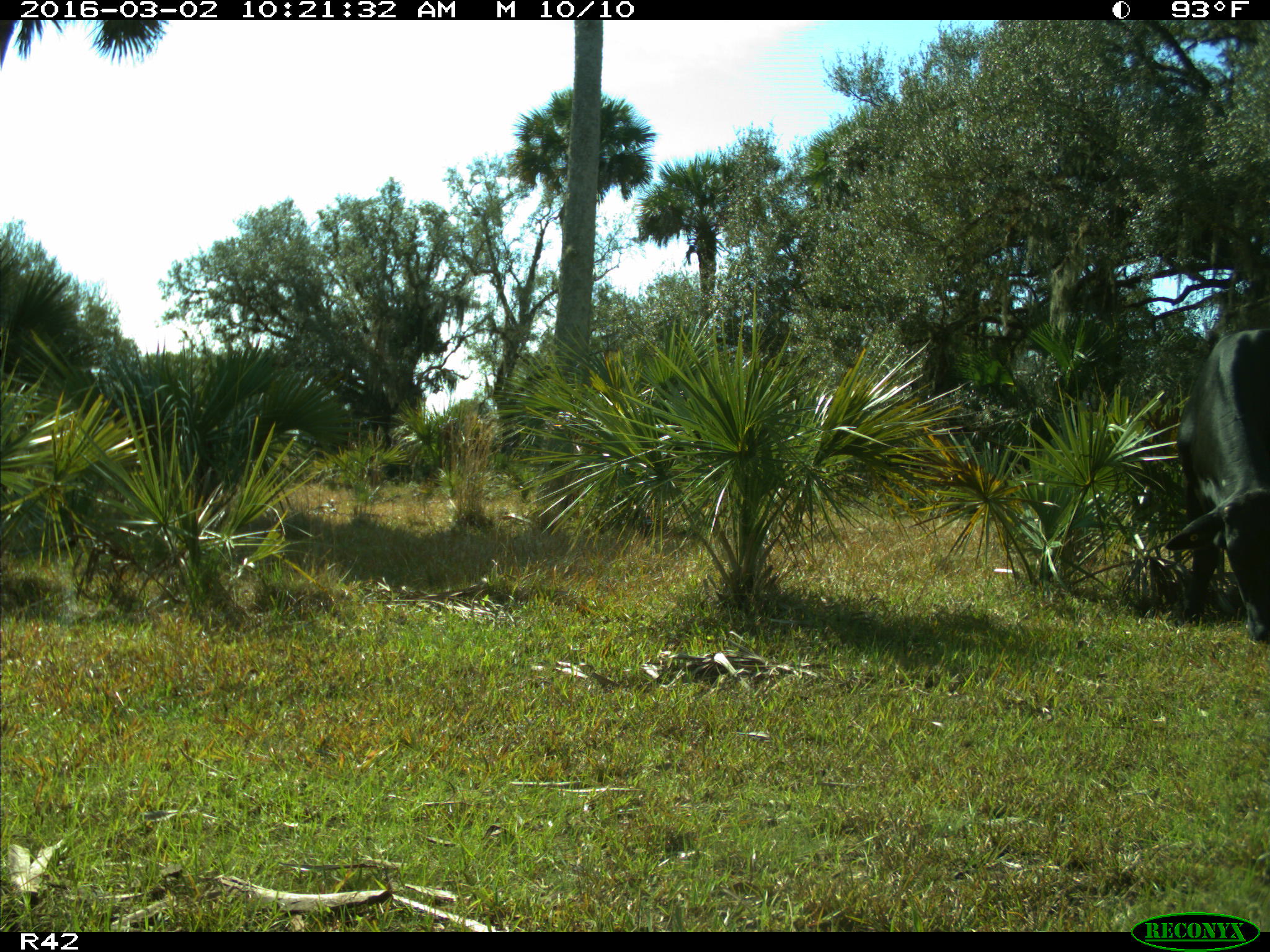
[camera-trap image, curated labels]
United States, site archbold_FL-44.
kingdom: Animalia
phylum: Chordata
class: Mammalia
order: Artiodactyla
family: Bovidae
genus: Bos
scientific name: Bos taurus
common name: domestic cow